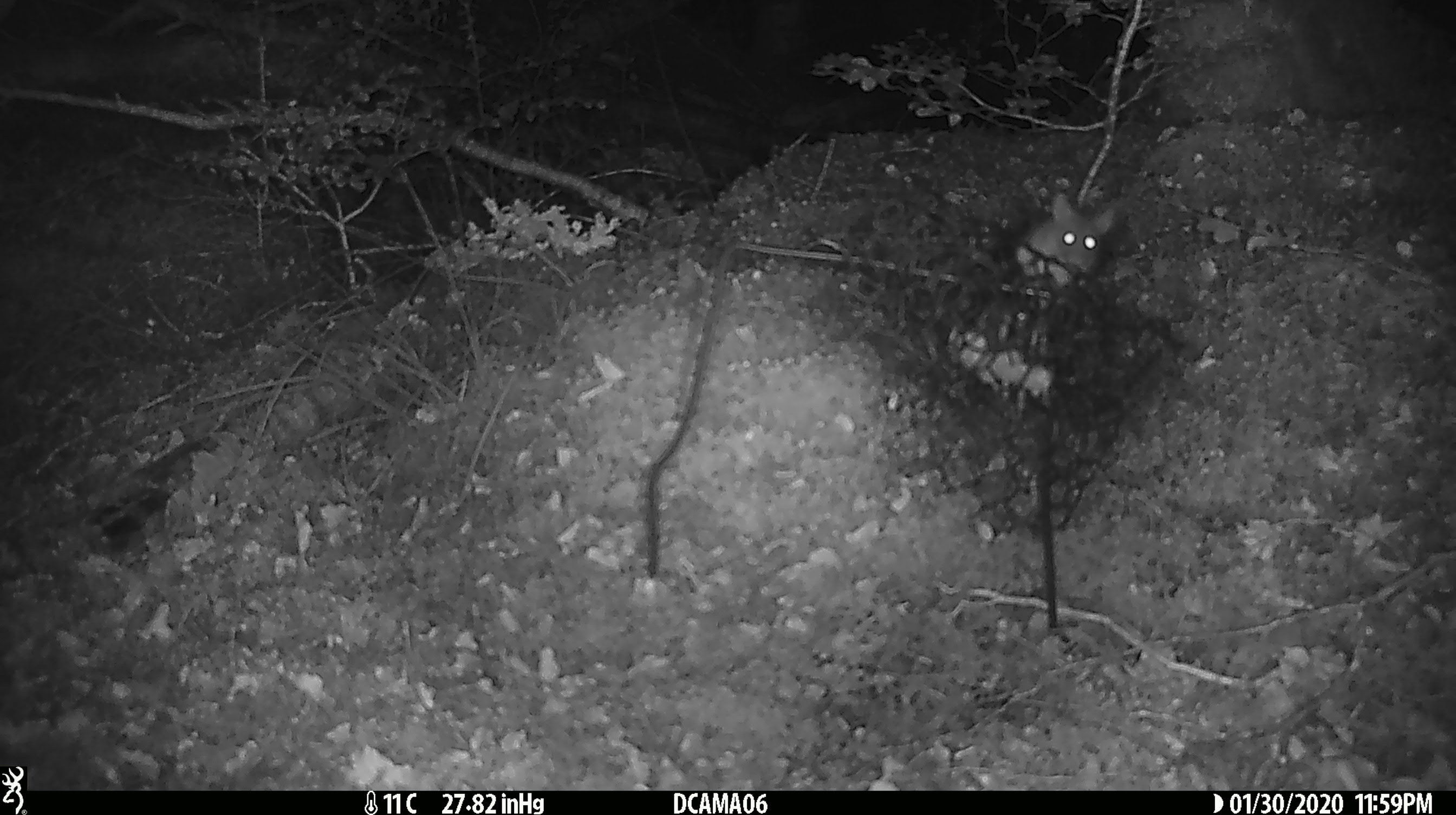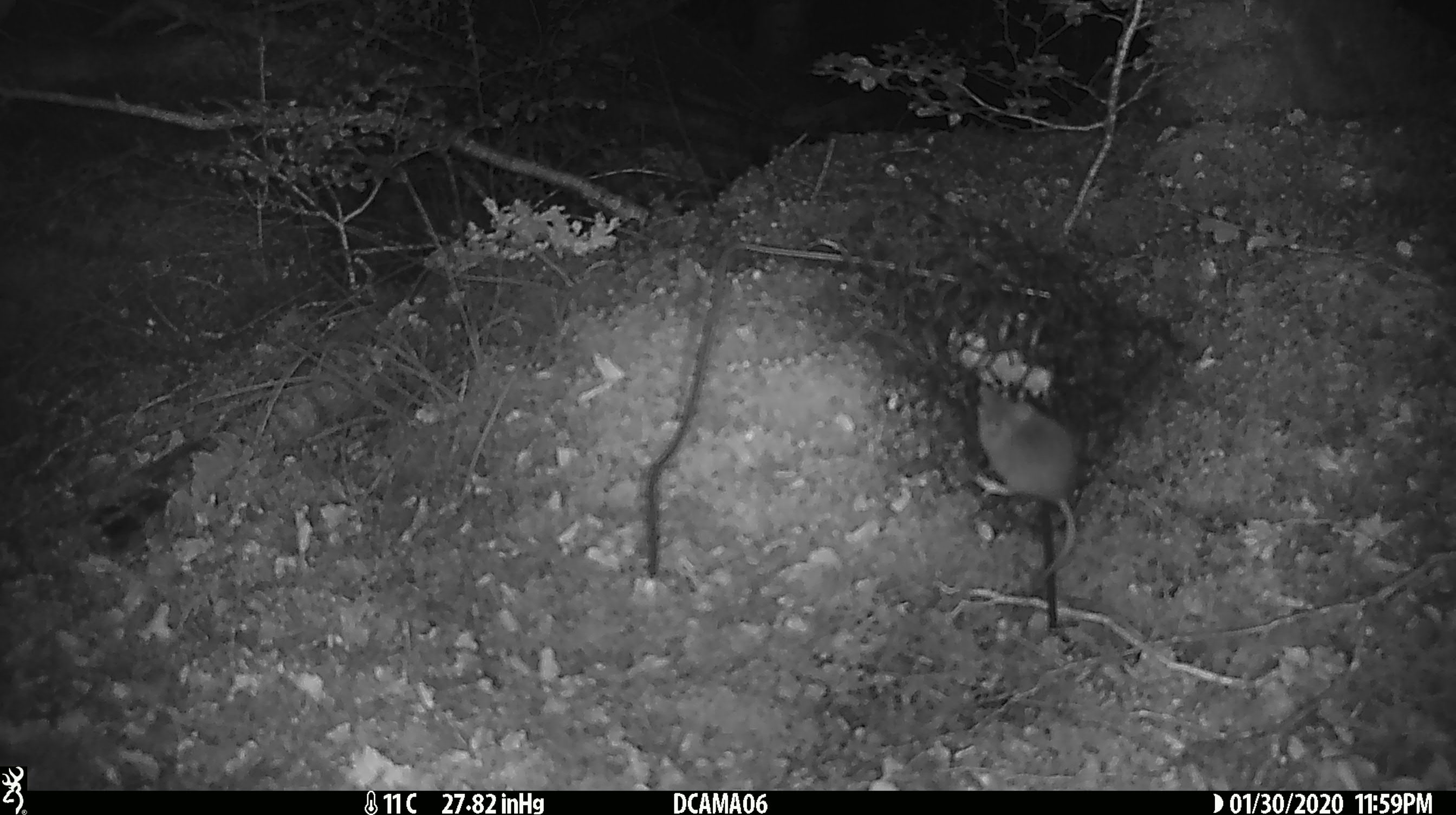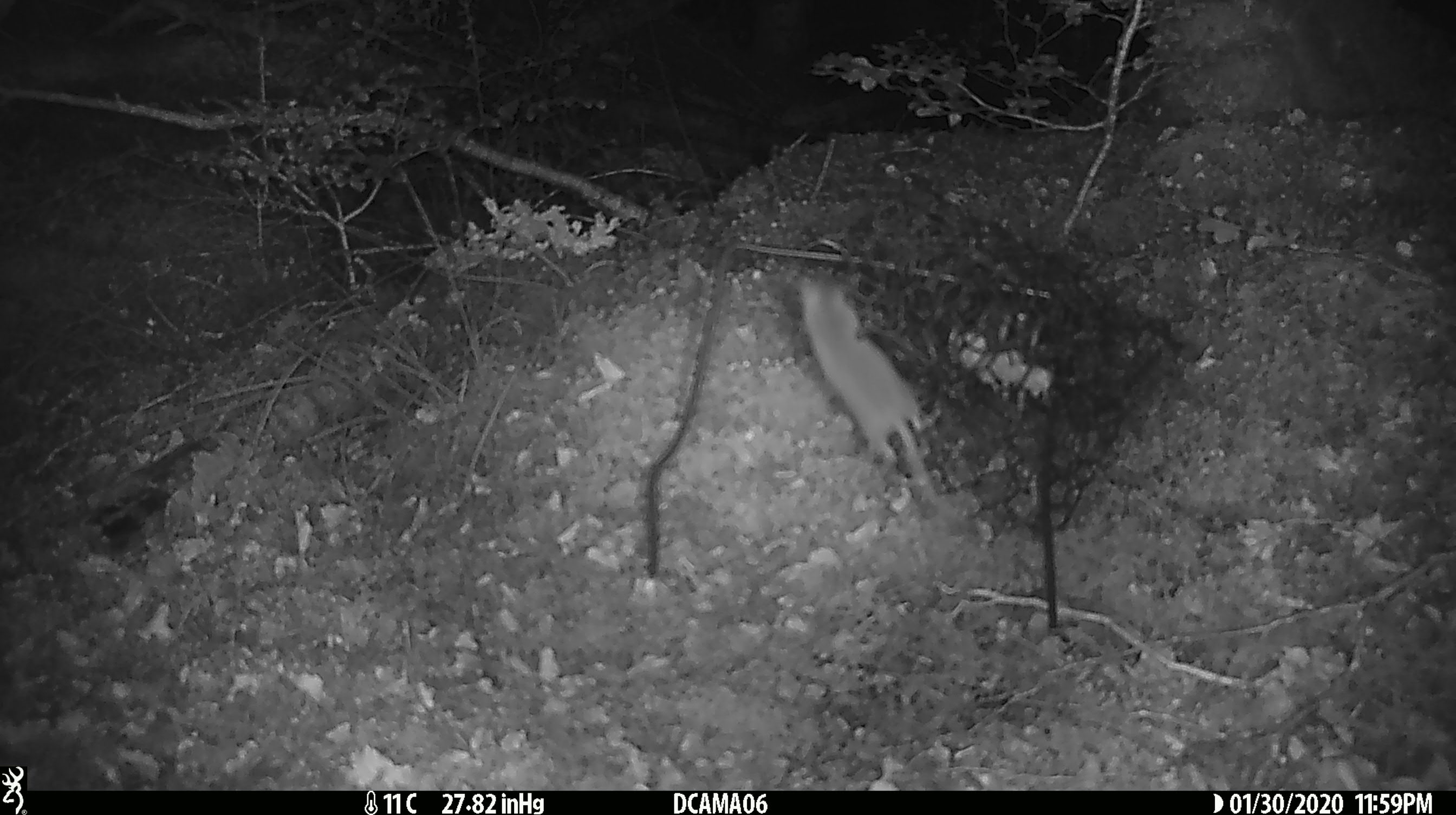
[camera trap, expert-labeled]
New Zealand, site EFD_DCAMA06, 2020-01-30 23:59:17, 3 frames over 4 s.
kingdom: Animalia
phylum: Chordata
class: Mammalia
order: Rodentia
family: Muridae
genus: Mus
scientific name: Mus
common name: mouse